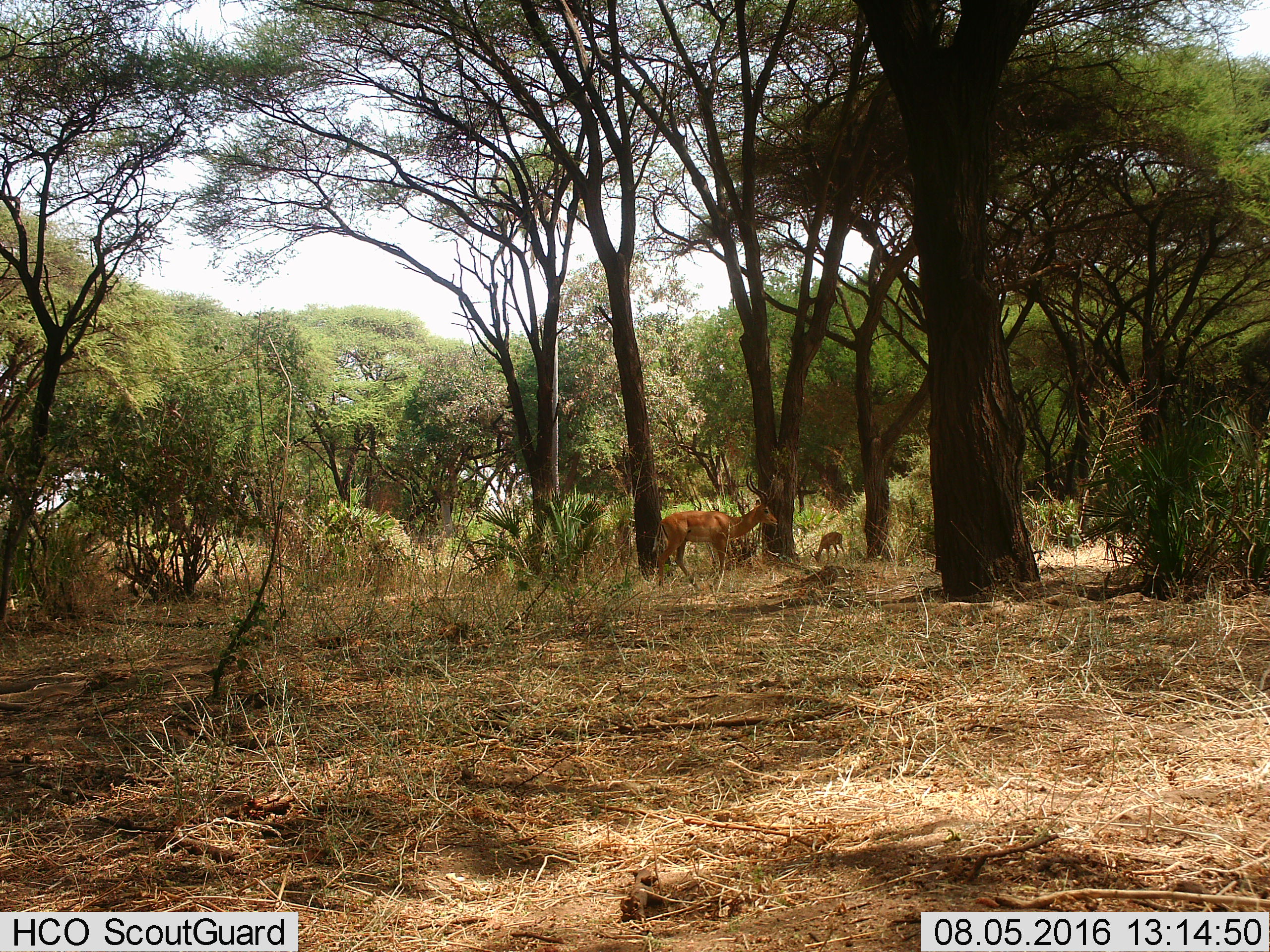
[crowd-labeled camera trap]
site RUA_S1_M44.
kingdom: Animalia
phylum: Chordata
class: Mammalia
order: Artiodactyla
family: Bovidae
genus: Aepyceros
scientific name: Aepyceros melampus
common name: impala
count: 2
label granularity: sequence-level